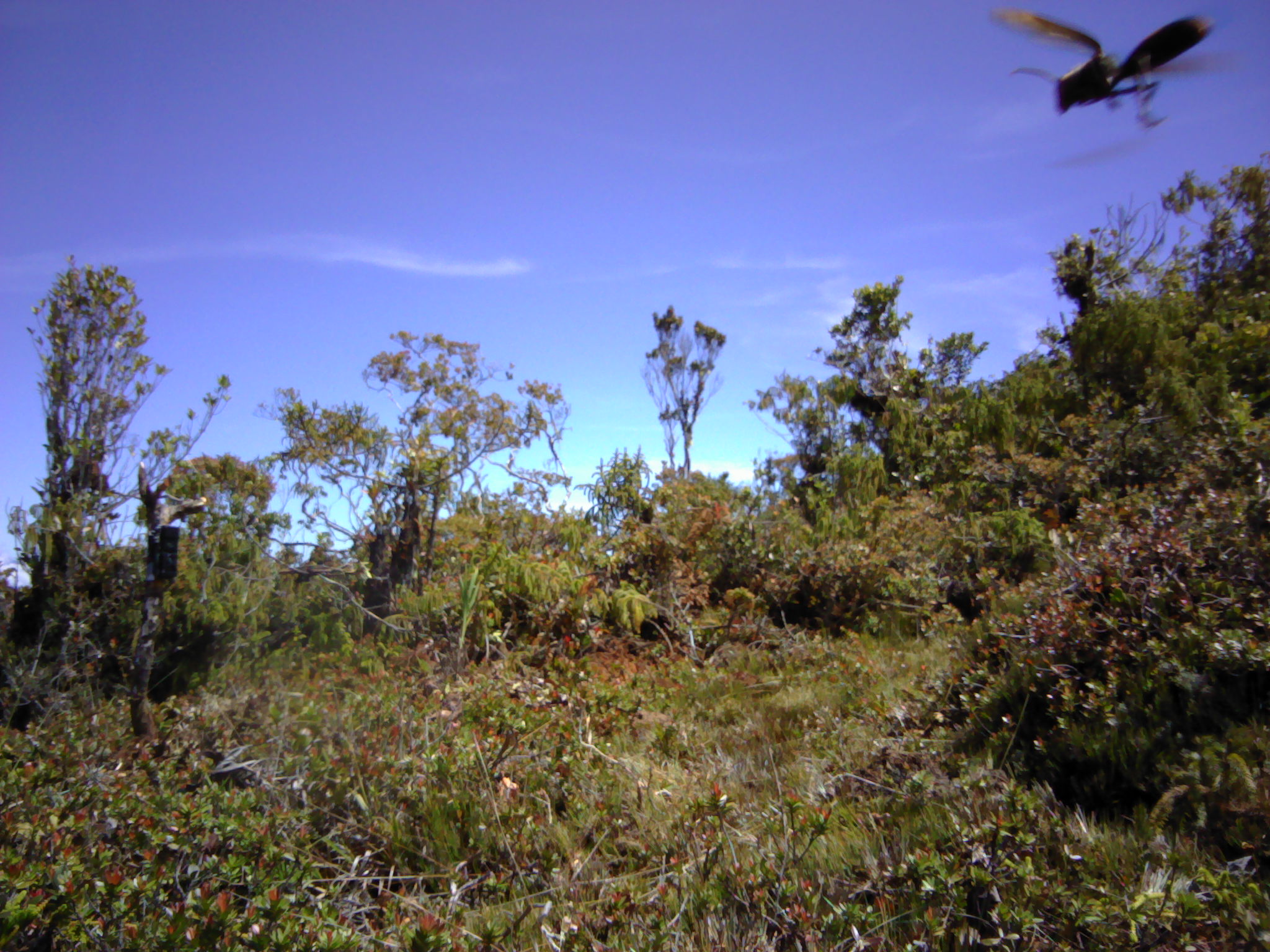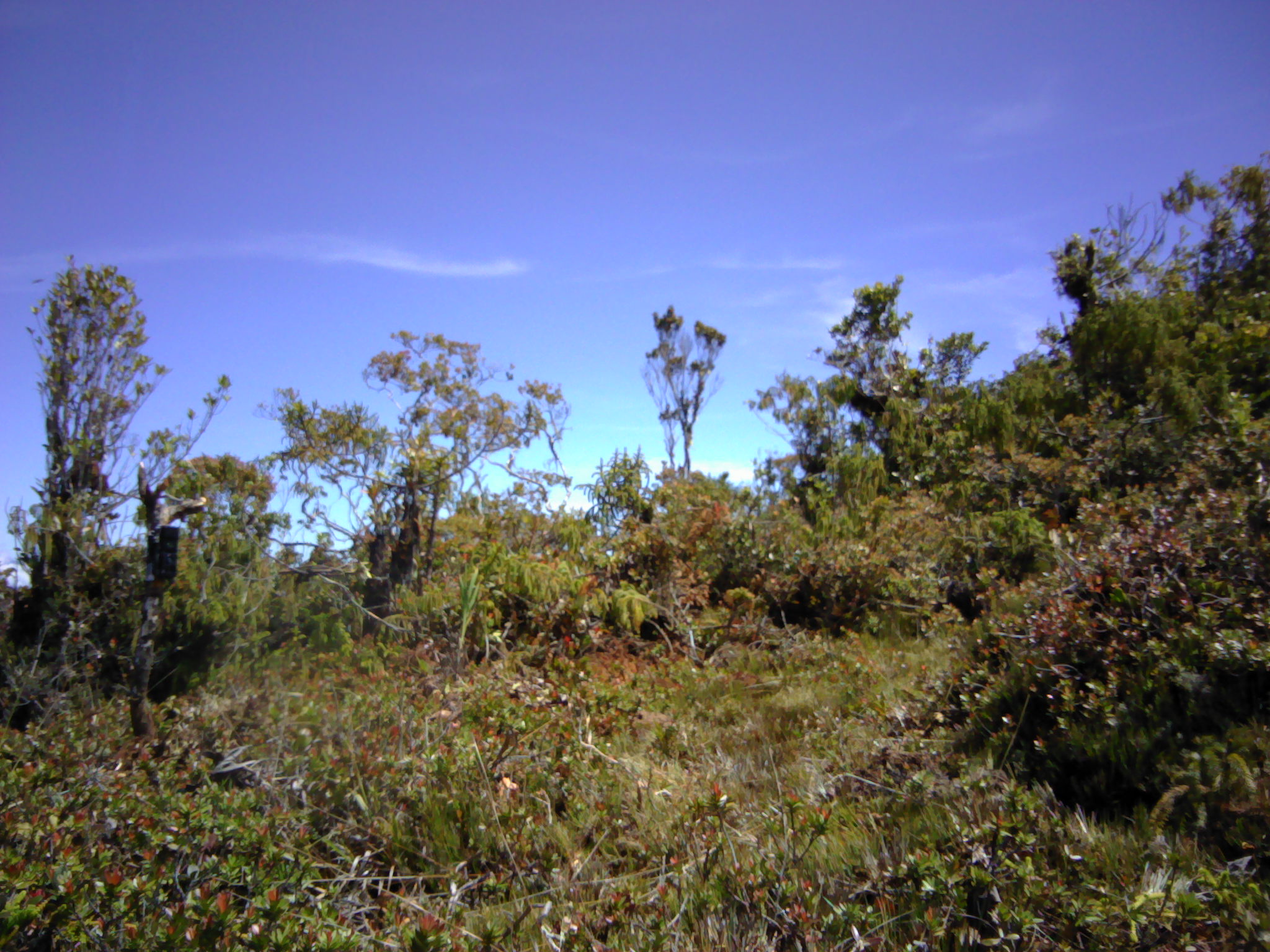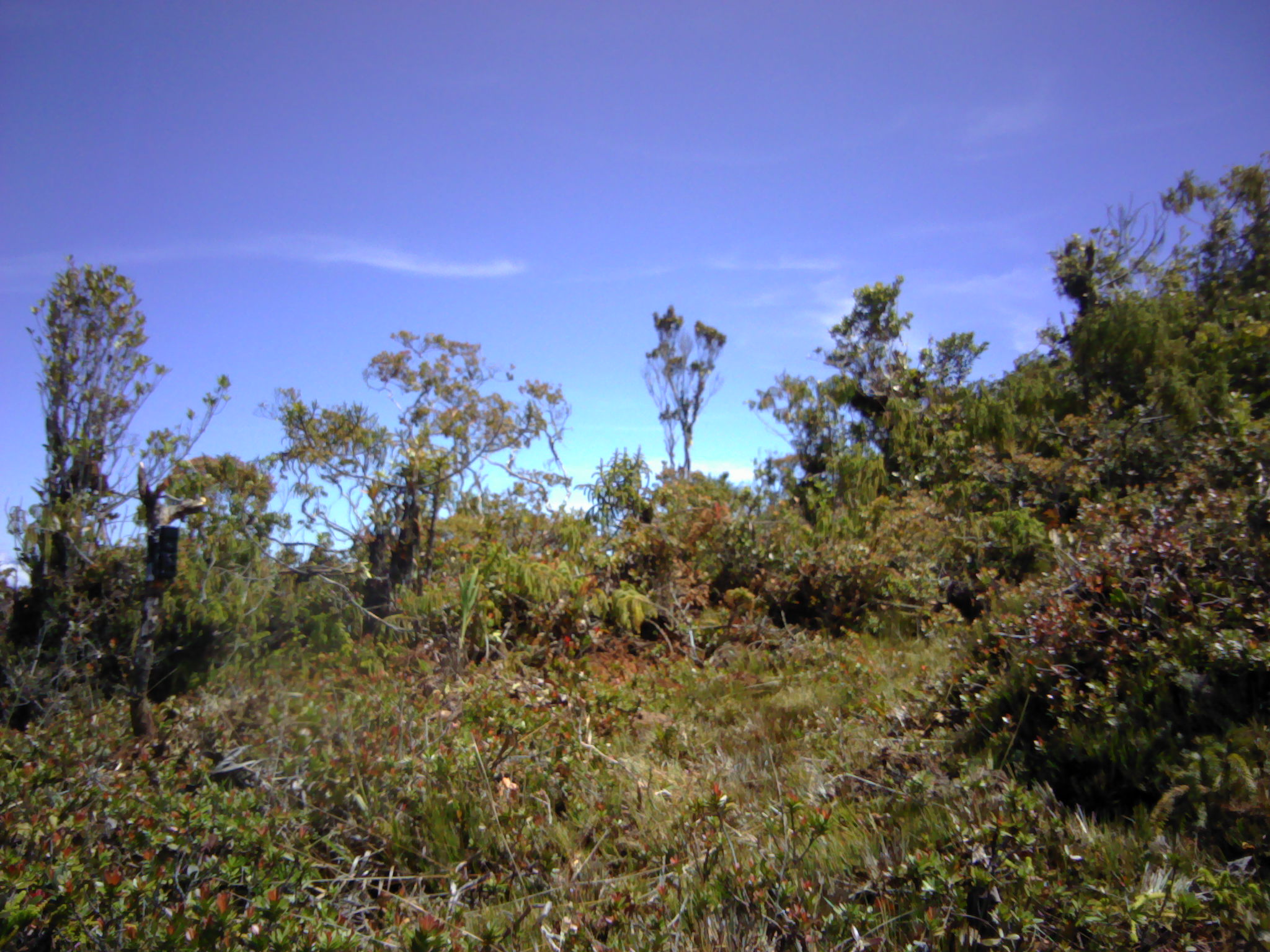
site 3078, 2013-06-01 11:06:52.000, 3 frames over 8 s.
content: unidentified animal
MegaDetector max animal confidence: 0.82